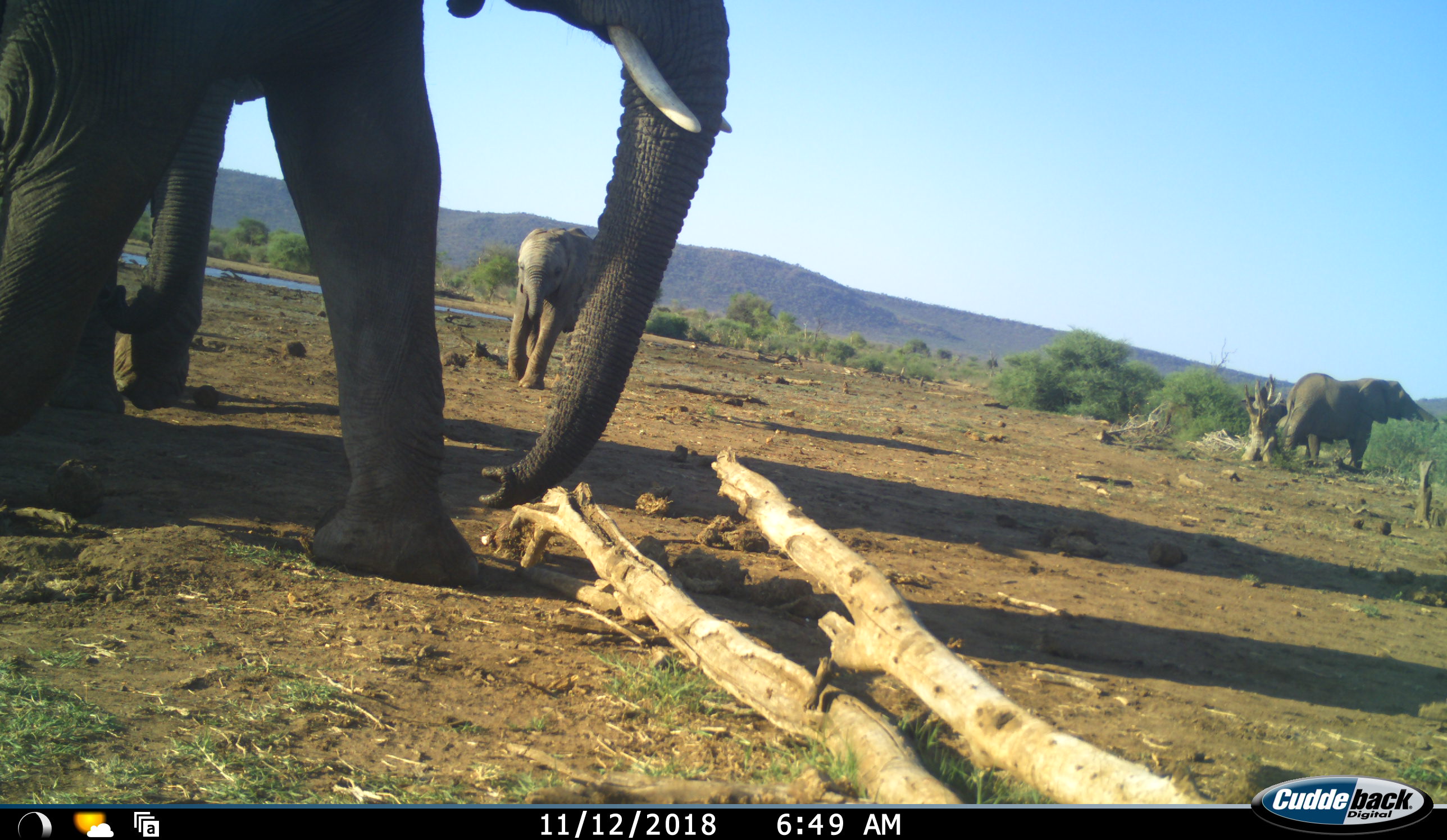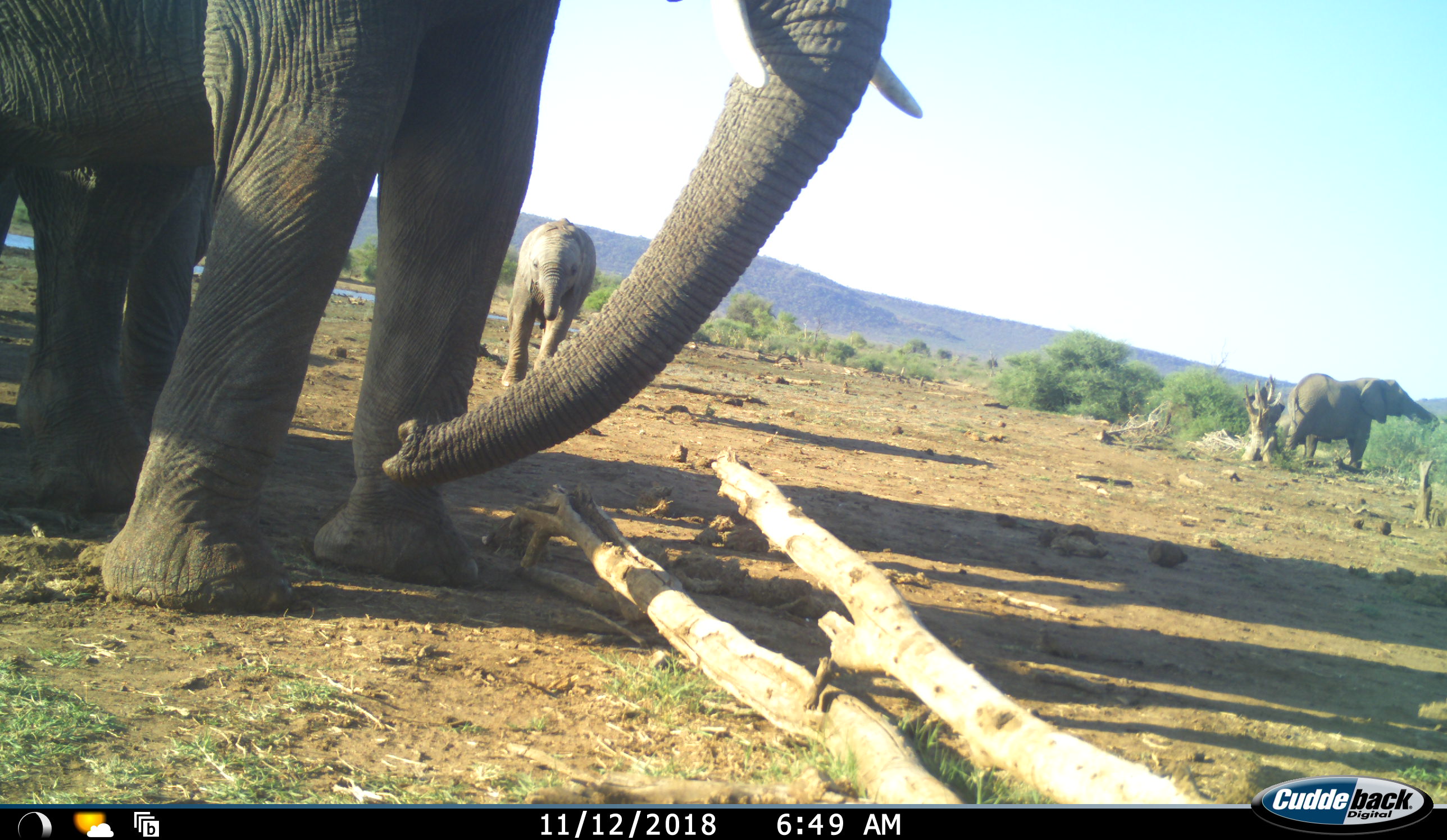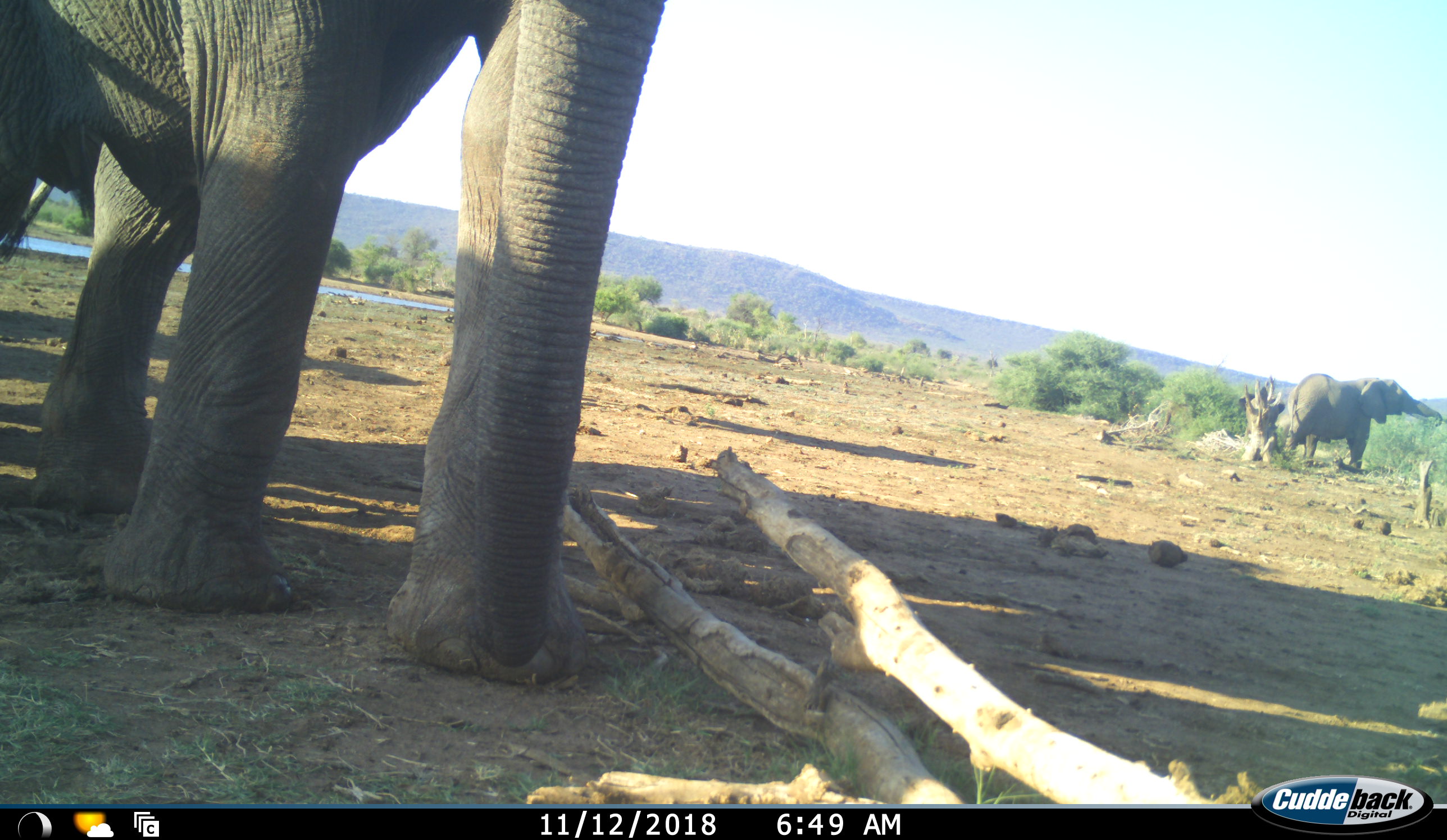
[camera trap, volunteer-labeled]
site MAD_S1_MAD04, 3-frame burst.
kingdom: Animalia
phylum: Chordata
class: Mammalia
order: Proboscidea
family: Elephantidae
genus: Loxodonta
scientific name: Loxodonta africana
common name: african bush elephant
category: elephant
Elephant (african bush elephant) (Loxodonta africana), count 4. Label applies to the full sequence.